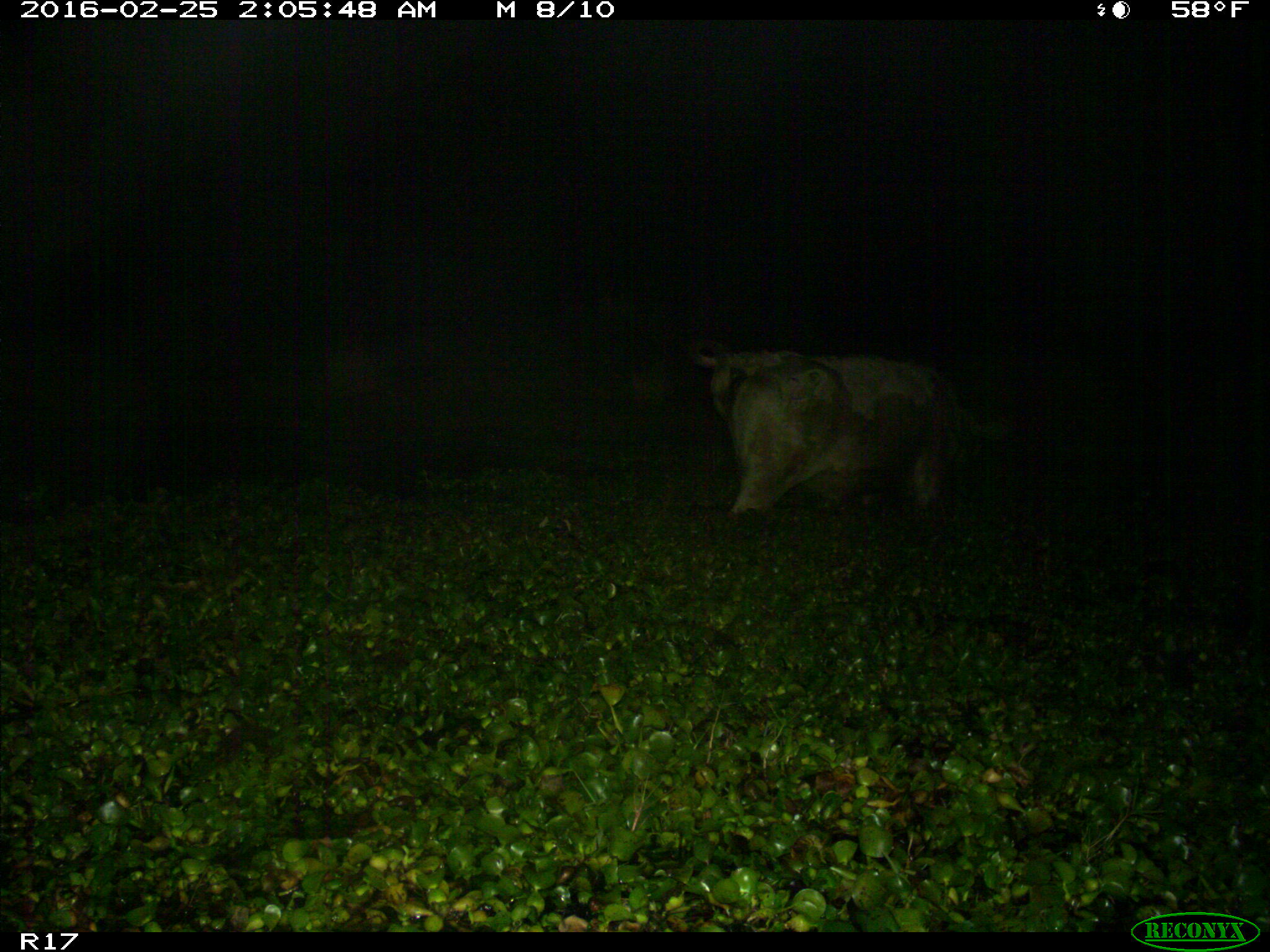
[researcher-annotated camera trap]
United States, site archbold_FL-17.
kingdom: Animalia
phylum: Chordata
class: Mammalia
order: Artiodactyla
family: Bovidae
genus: Bos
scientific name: Bos taurus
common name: domestic cow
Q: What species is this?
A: Bos taurus (domestic cow).